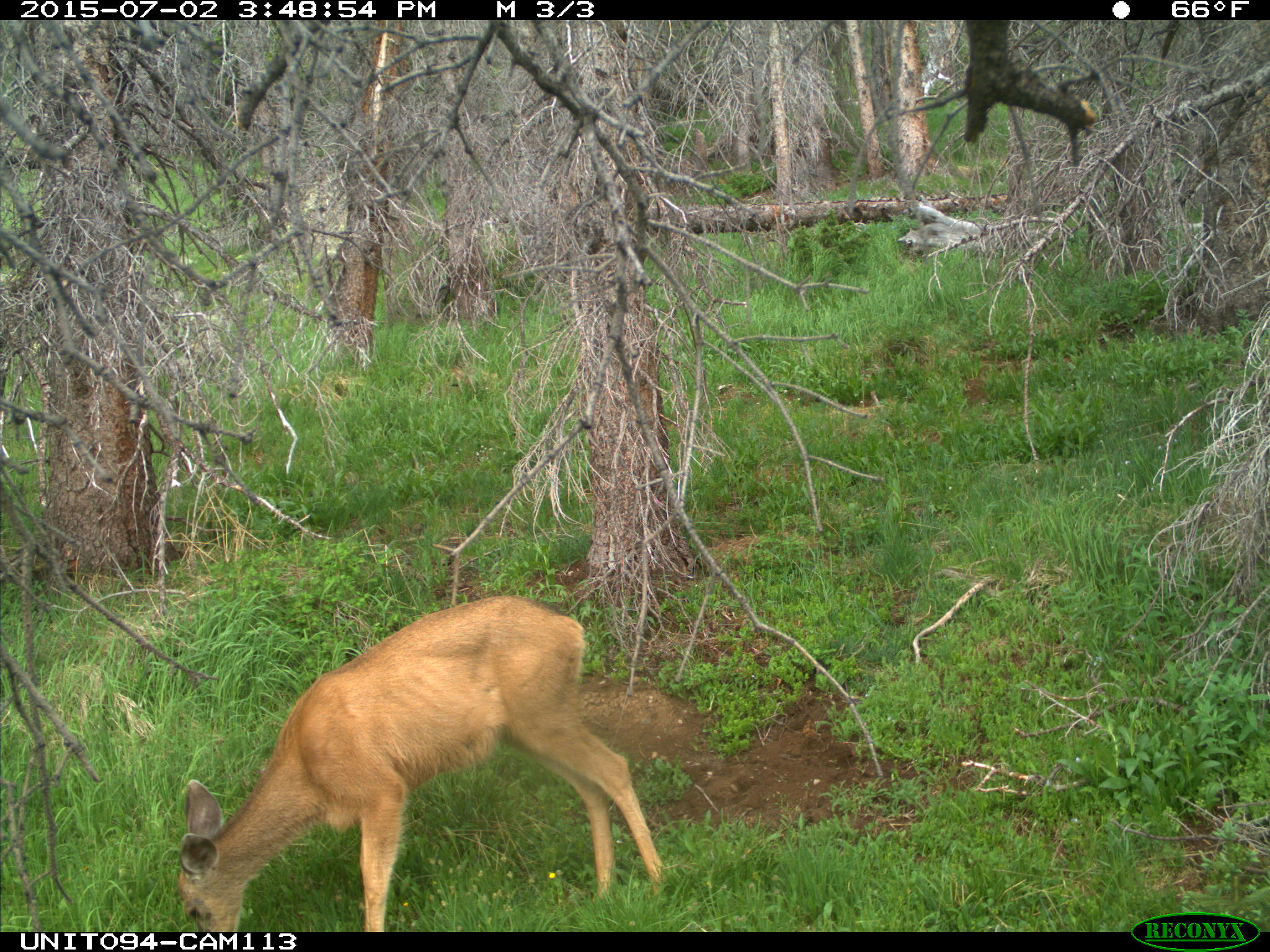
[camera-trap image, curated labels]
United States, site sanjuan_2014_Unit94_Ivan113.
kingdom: Animalia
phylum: Chordata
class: Mammalia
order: Artiodactyla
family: Cervidae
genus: Odocoileus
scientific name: Odocoileus hemionus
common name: mule deer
Odocoileus hemionus (mule deer).